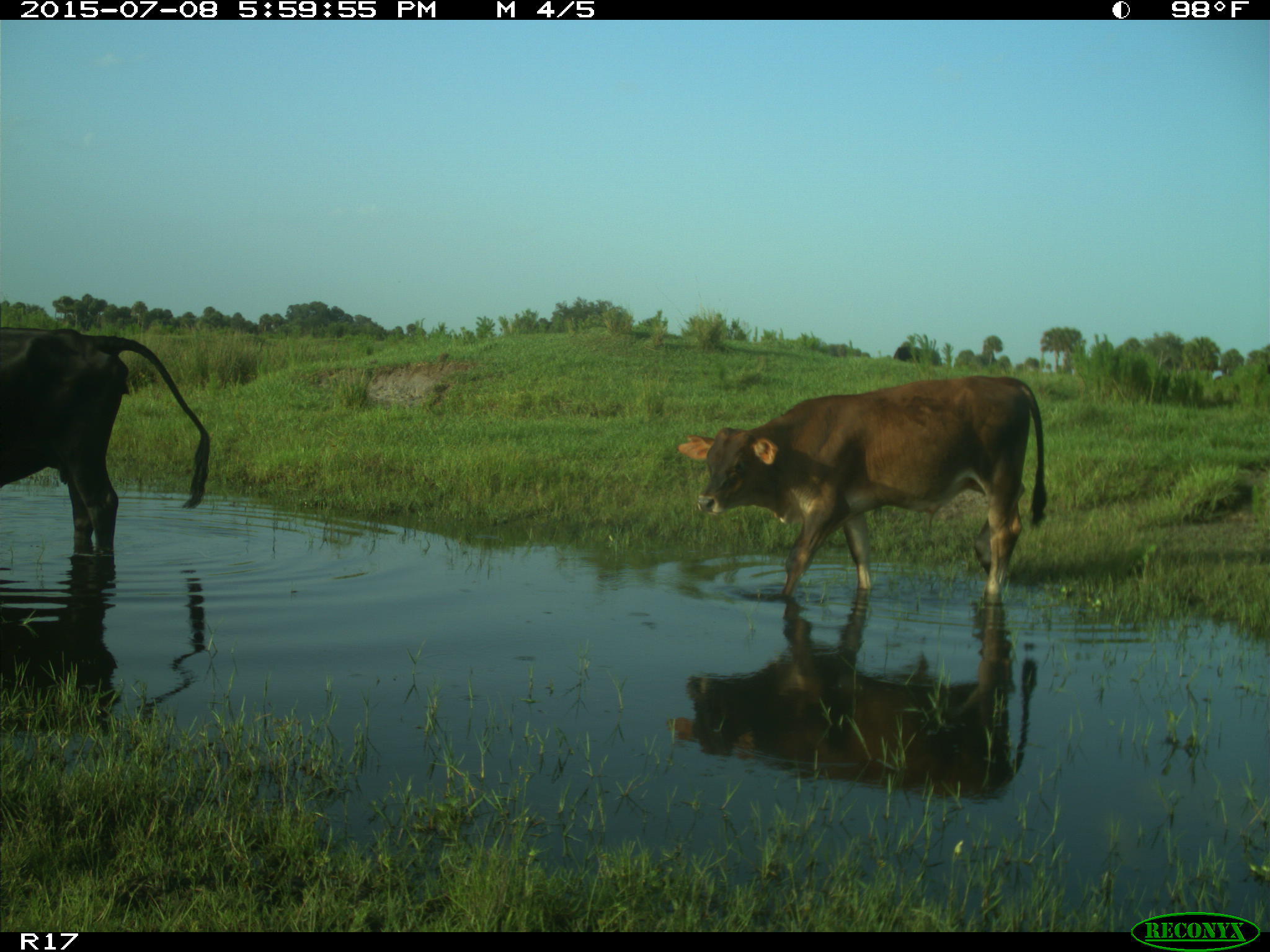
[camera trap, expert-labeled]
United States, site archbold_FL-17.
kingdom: Animalia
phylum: Chordata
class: Mammalia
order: Artiodactyla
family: Bovidae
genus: Bos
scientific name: Bos taurus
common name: domestic cow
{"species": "Bos taurus (domestic cow)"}